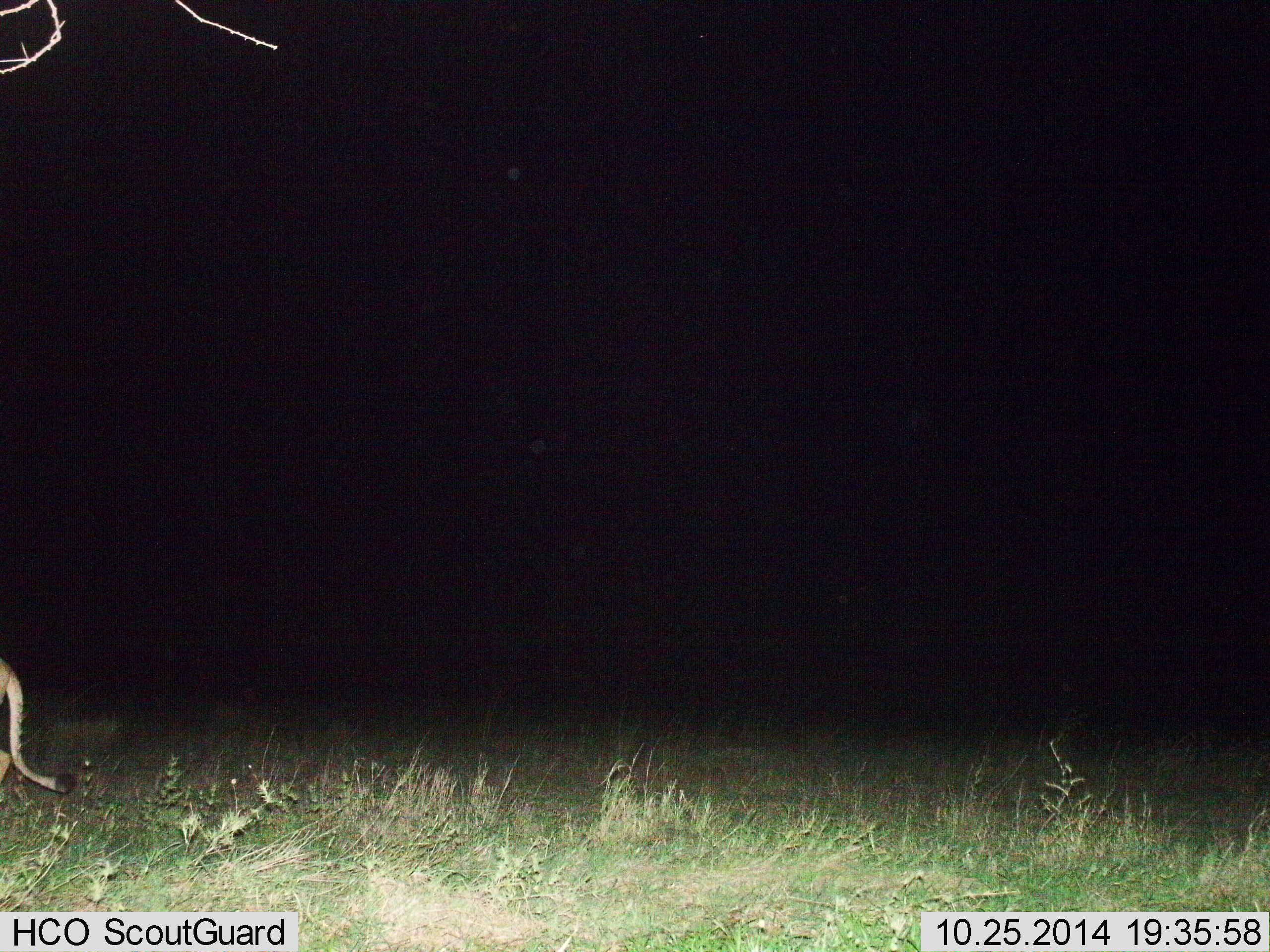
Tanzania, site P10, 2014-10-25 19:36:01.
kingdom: Animalia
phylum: Chordata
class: Mammalia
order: Carnivora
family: Felidae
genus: Panthera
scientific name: Panthera leo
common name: lion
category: lionfemale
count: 1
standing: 20%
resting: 0%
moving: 80%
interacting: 0%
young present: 0%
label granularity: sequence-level